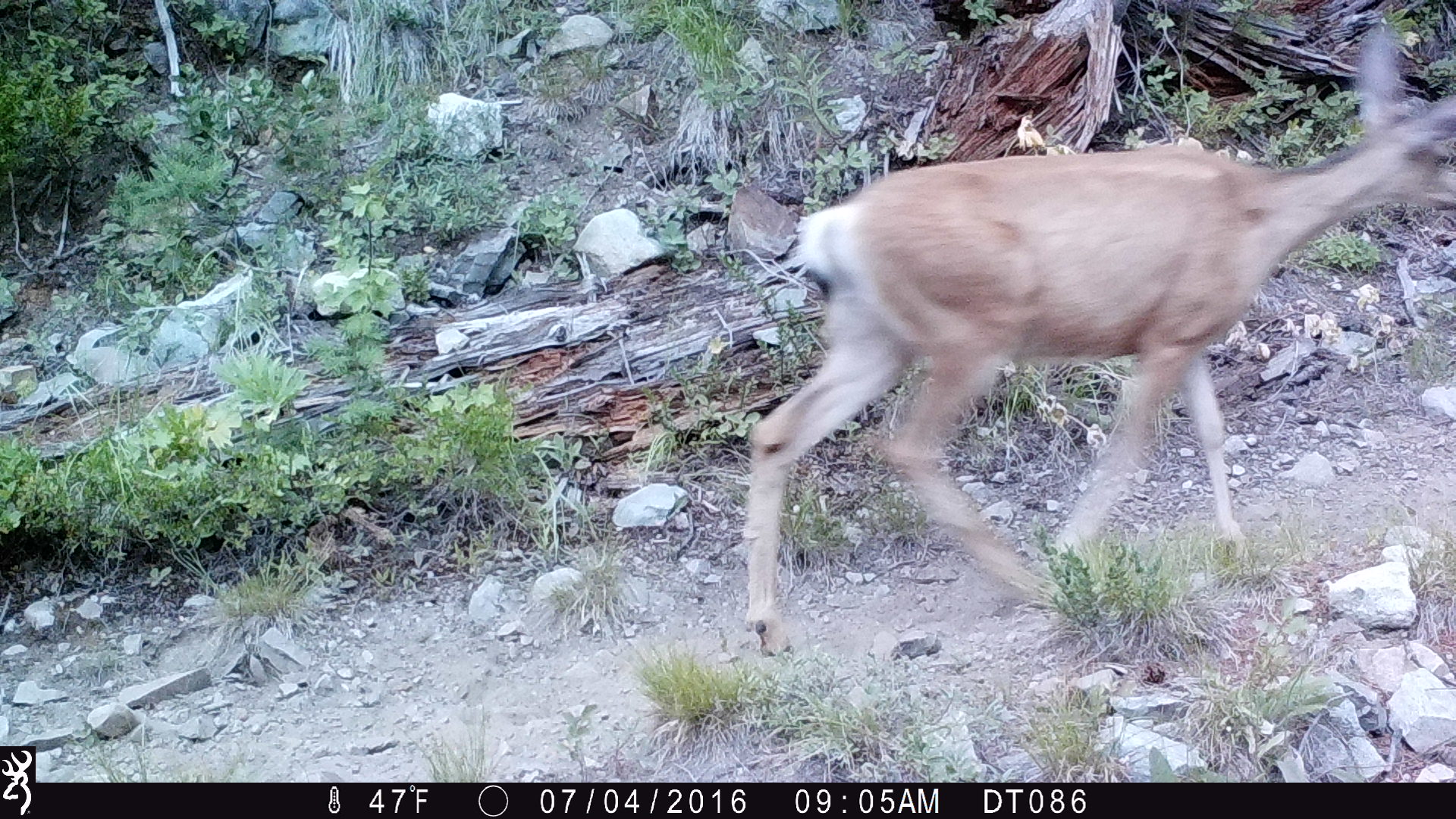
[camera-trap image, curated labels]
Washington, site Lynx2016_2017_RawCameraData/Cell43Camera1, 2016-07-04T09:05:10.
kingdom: Animalia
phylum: Chordata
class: Mammalia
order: Artiodactyla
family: Cervidae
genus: Odocoileus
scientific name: Odocoileus hemionus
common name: mule deer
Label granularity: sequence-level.